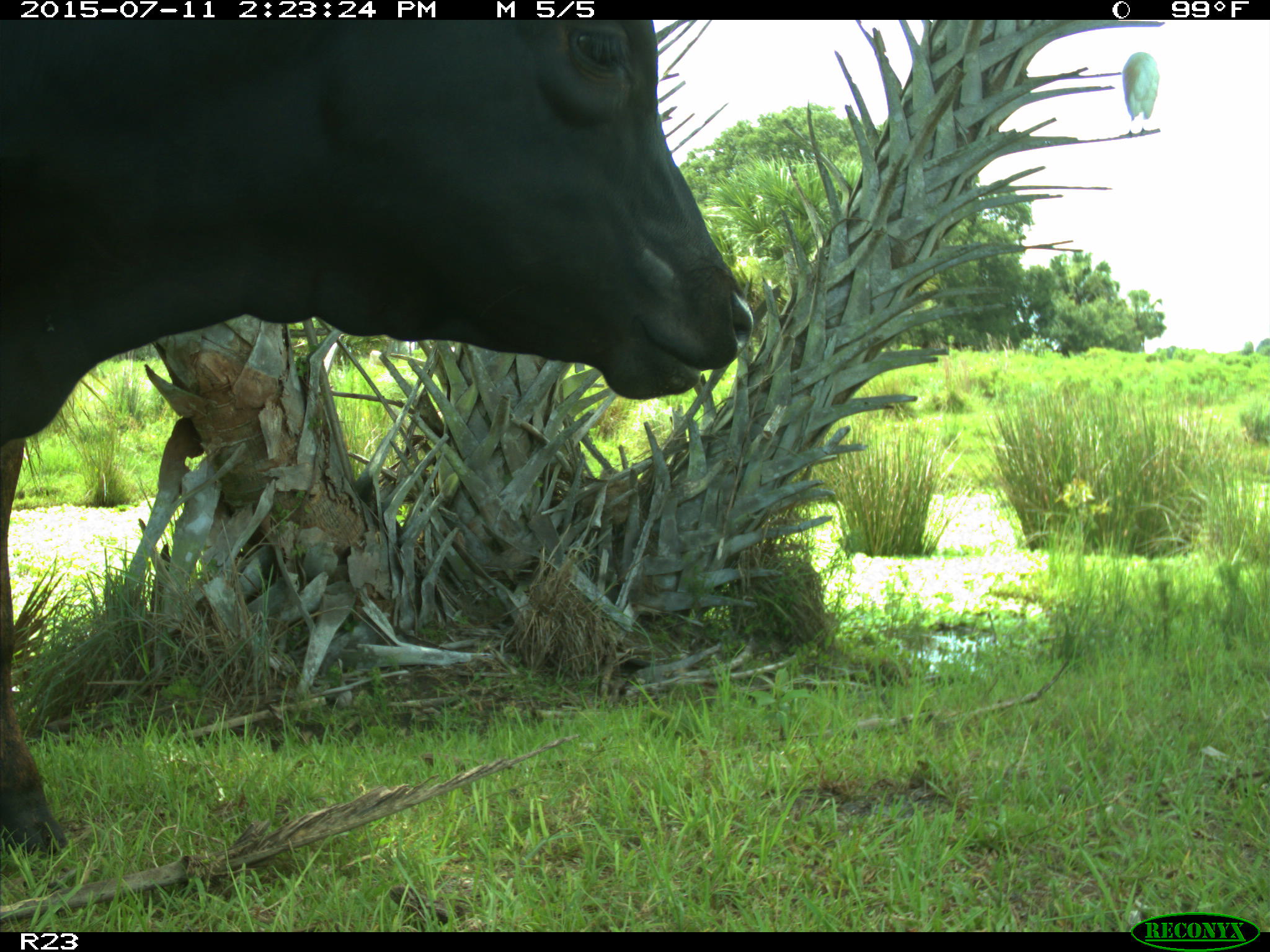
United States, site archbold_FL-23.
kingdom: Animalia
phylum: Chordata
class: Mammalia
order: Artiodactyla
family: Bovidae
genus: Bos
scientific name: Bos taurus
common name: domestic cow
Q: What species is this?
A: Bos taurus (domestic cow).